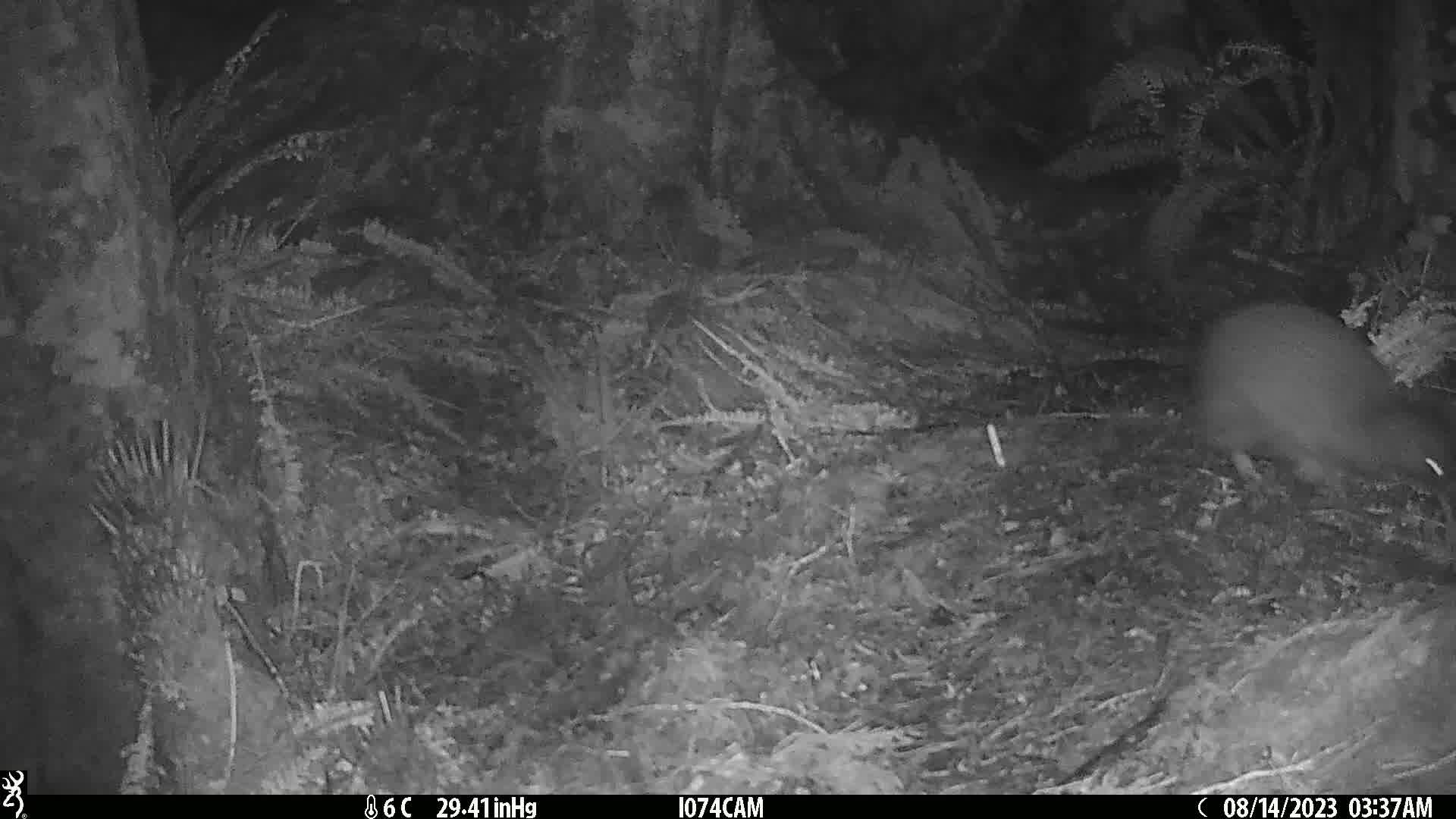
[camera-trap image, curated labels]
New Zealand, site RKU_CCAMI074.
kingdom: Animalia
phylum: Chordata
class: Aves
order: Apterygiformes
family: Apterygidae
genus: Apteryx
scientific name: Apteryx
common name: kiwi